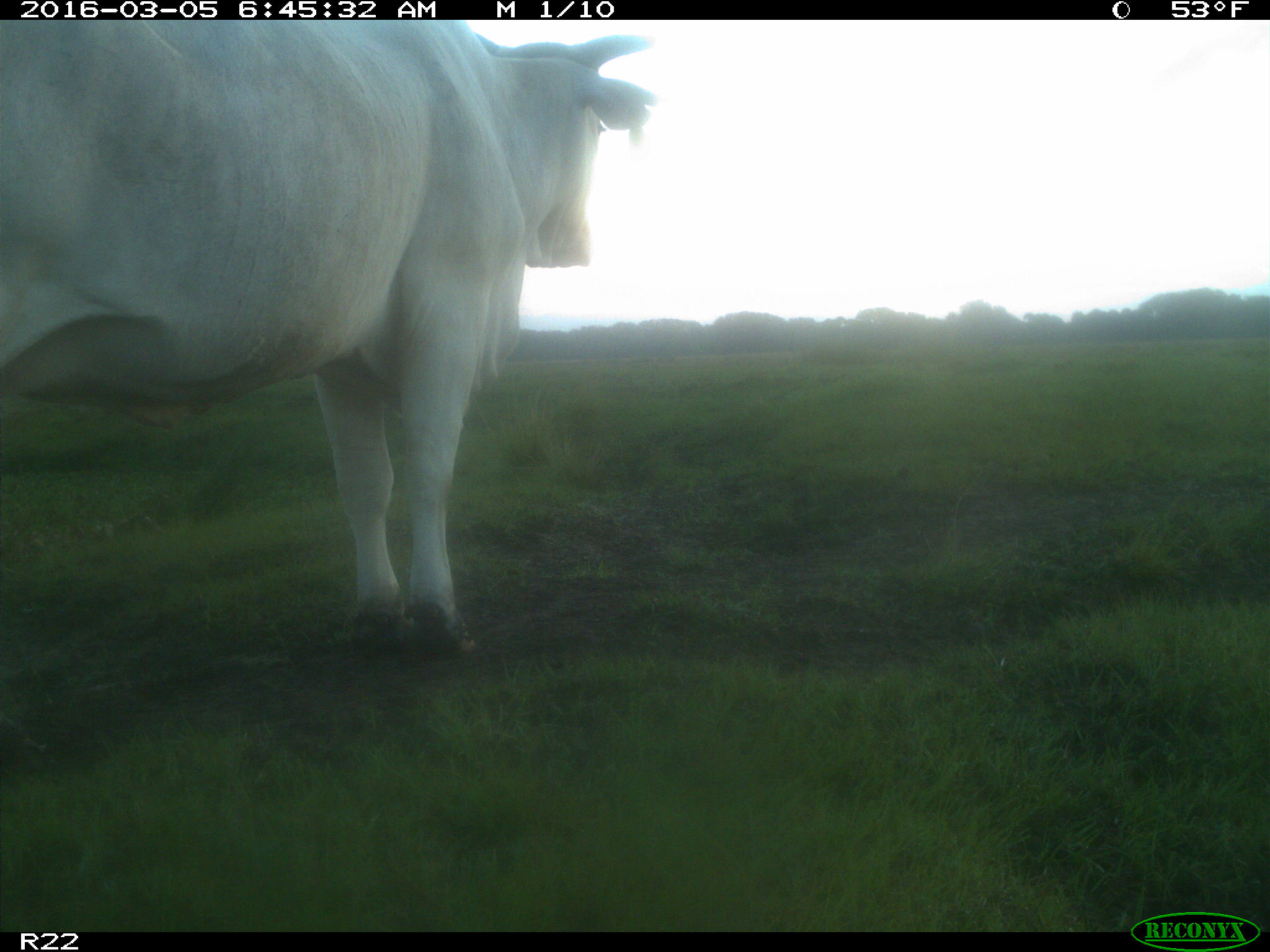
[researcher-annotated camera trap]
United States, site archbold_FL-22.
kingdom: Animalia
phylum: Chordata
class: Mammalia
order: Artiodactyla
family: Bovidae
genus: Bos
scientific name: Bos taurus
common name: domestic cow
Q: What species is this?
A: Bos taurus (domestic cow).